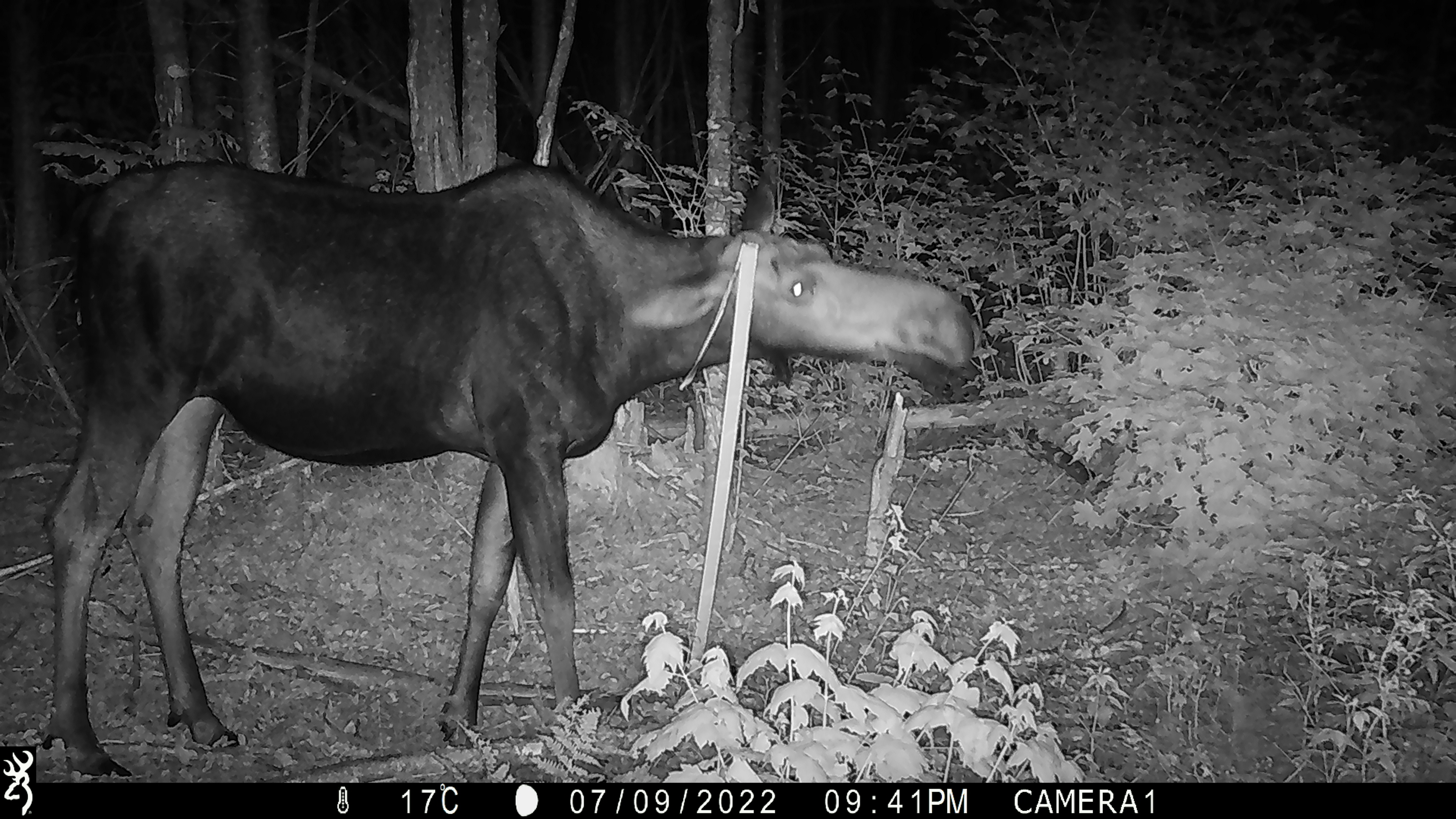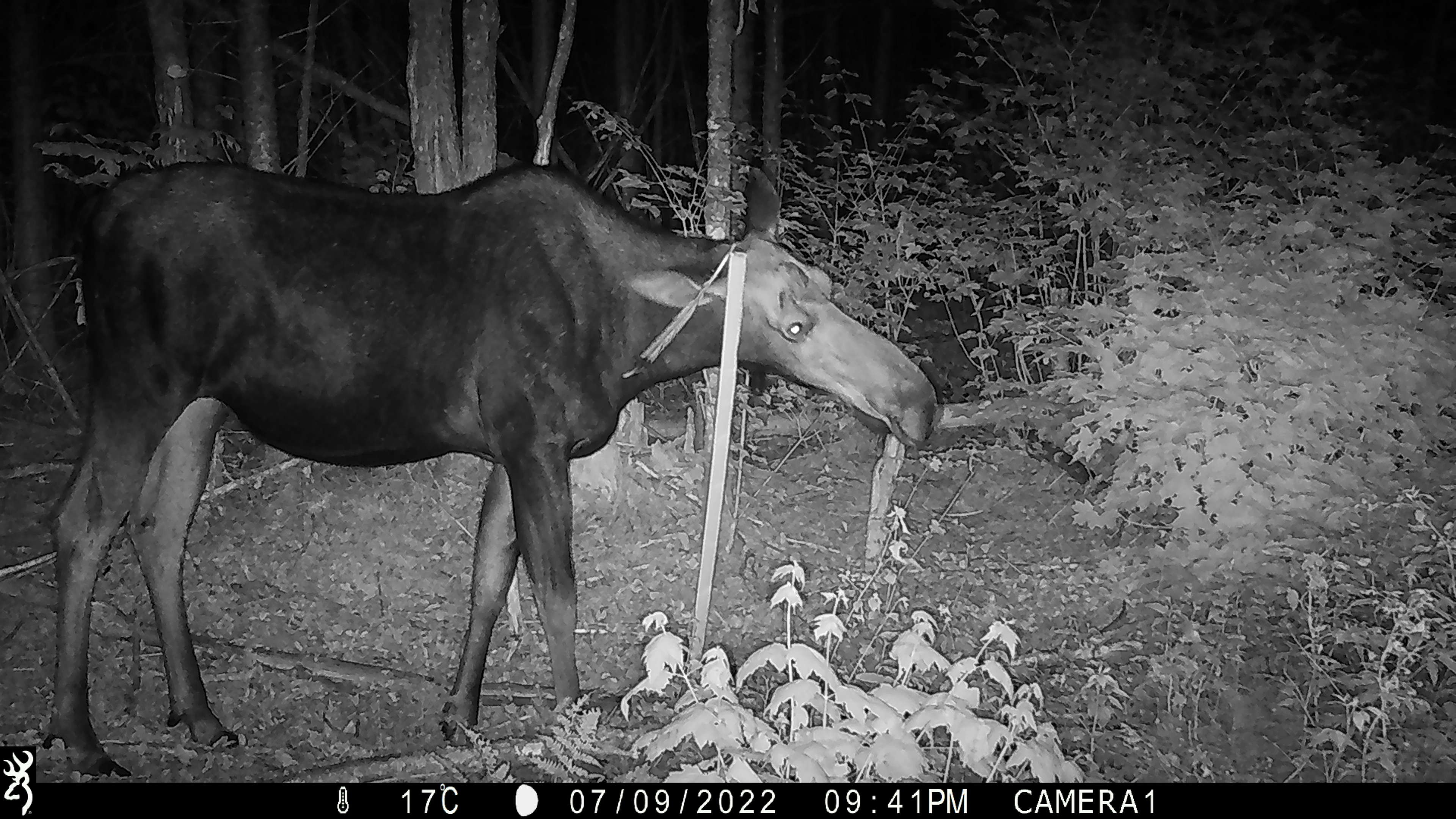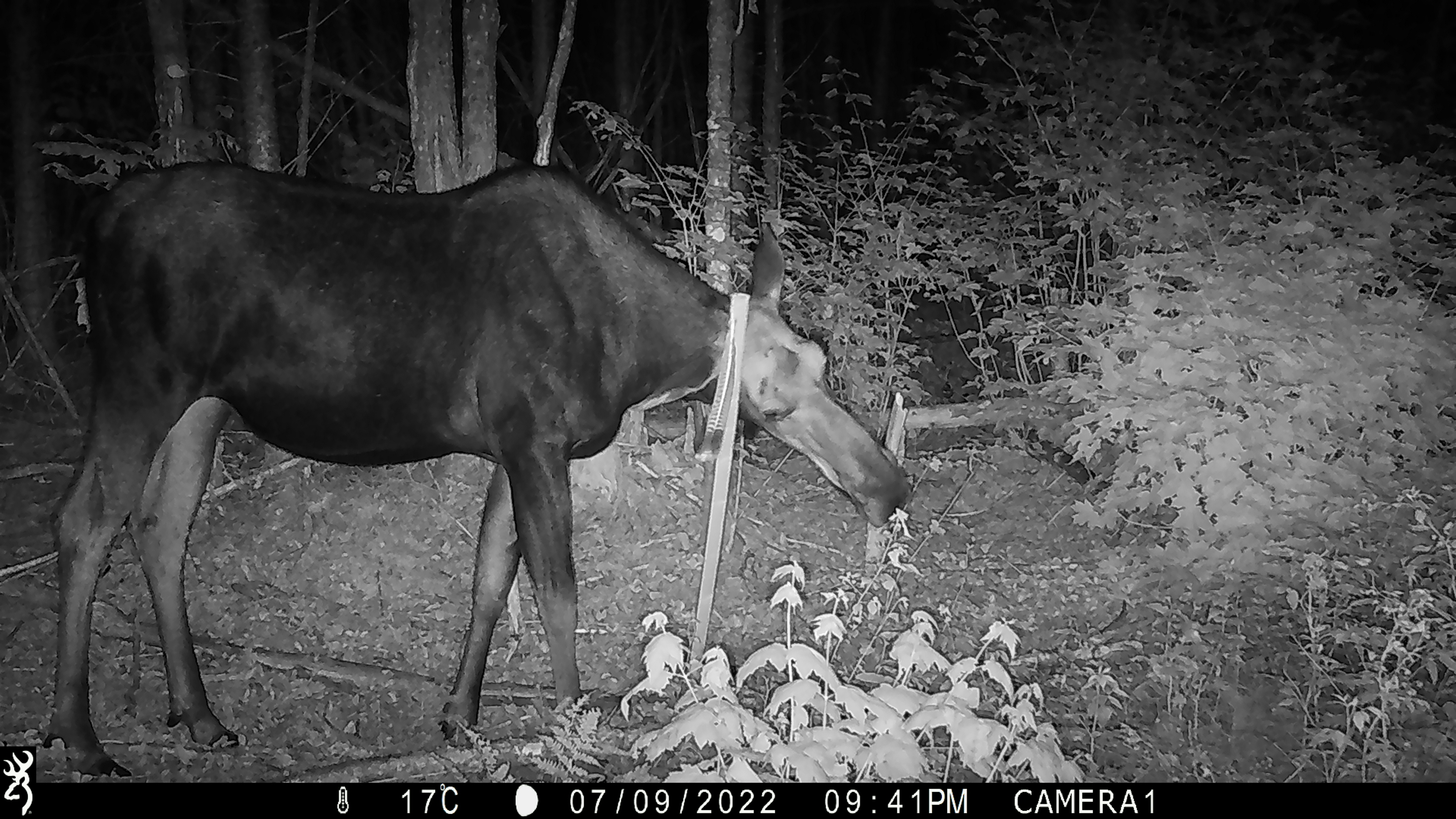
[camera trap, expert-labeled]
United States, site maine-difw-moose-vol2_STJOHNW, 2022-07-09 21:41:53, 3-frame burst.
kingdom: Animalia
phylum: Chordata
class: Mammalia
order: Artiodactyla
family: Cervidae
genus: Alces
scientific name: Alces alces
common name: moose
Moose (Alces alces).